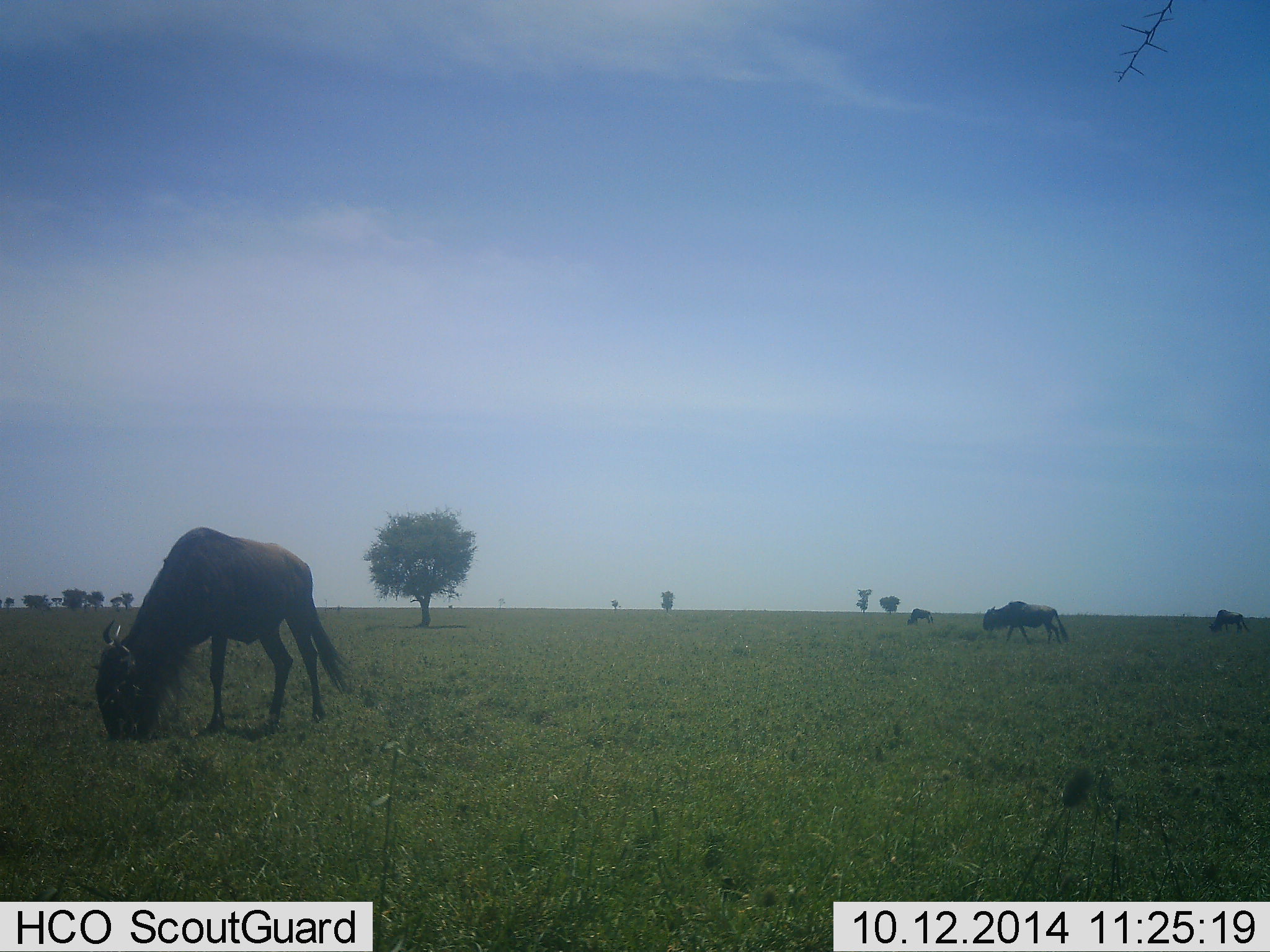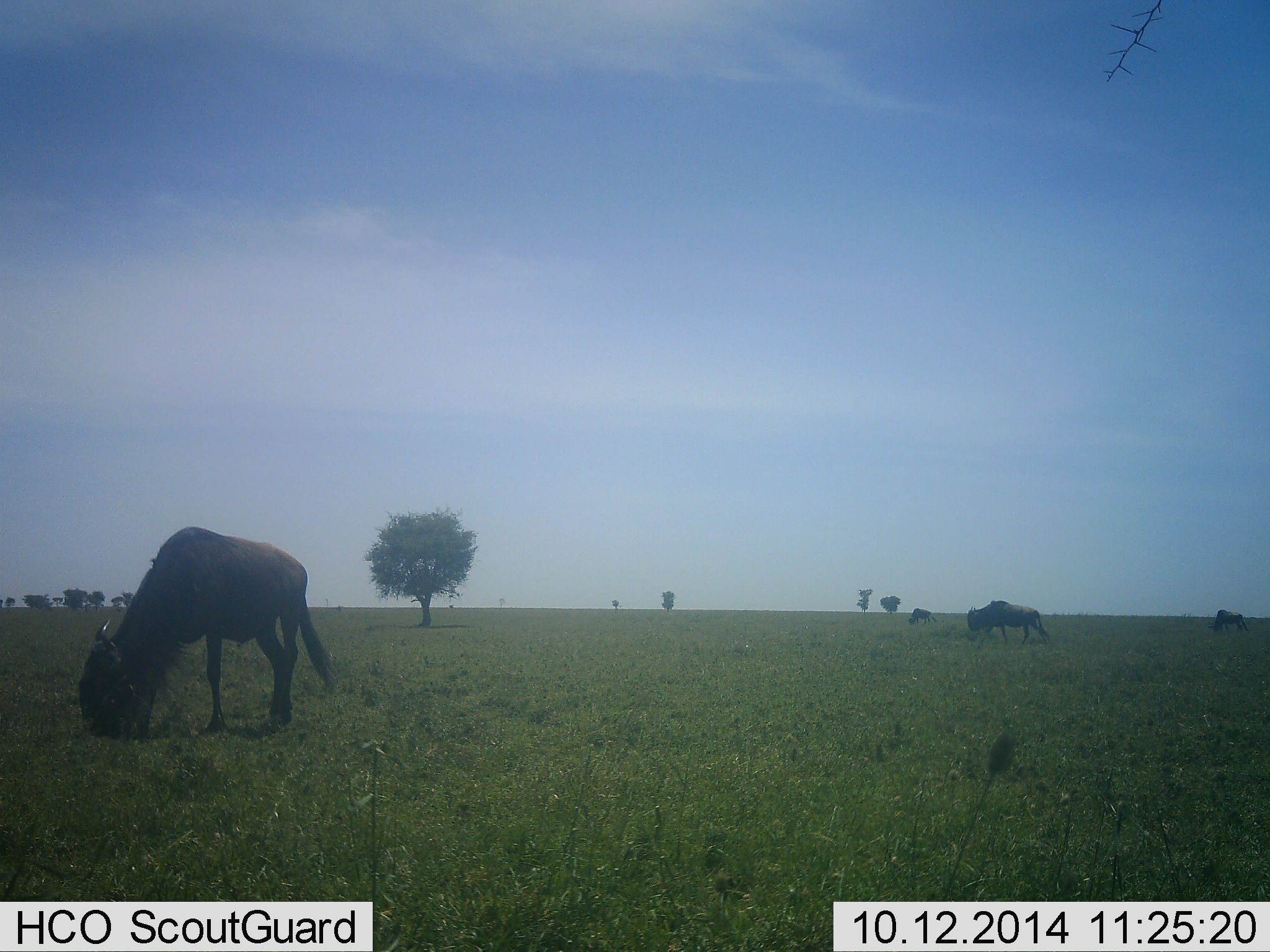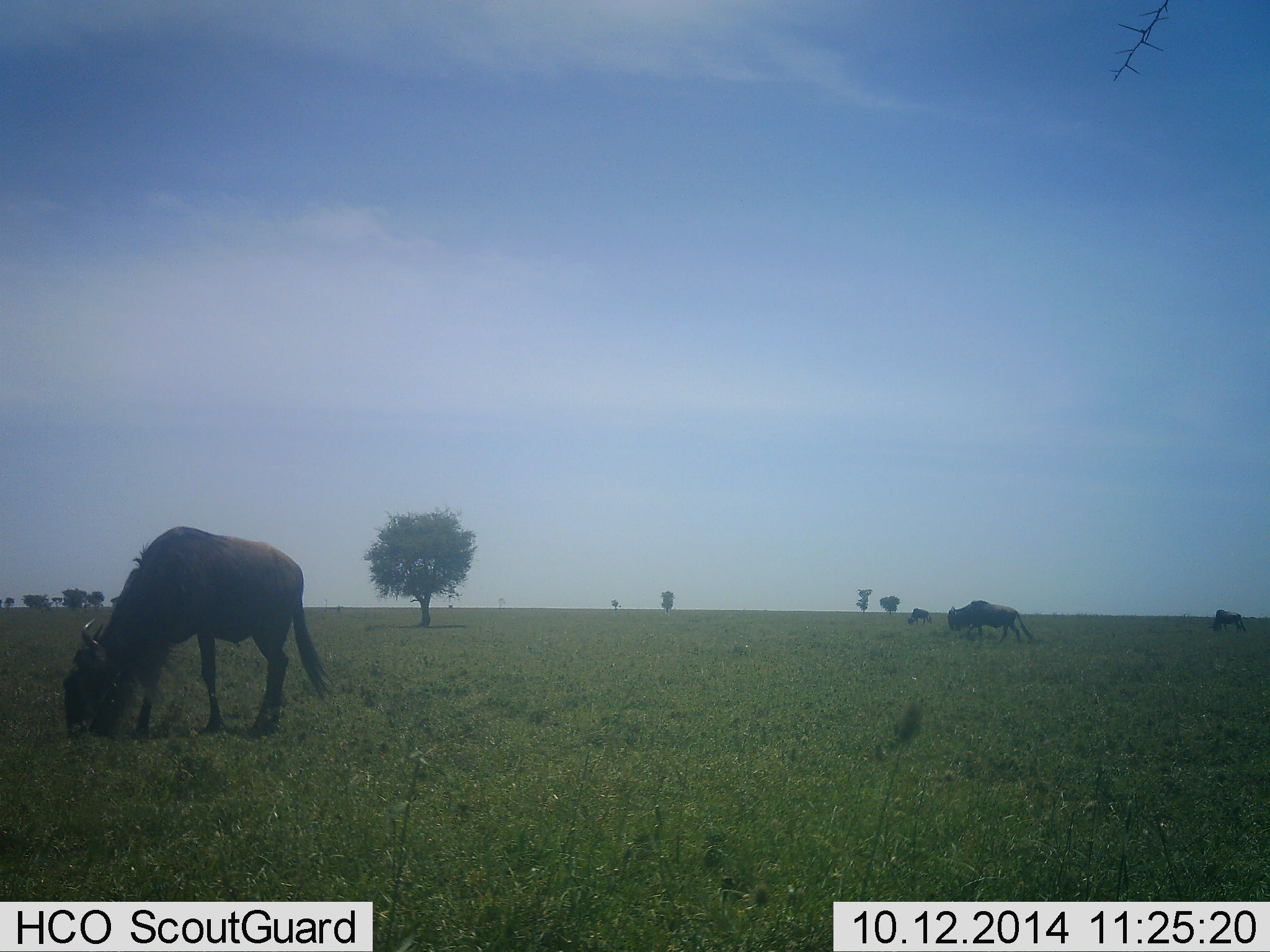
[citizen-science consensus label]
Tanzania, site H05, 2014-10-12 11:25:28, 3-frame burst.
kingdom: Animalia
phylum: Chordata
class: Mammalia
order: Artiodactyla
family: Bovidae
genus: Connochaetes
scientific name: Connochaetes taurinus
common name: blue wildebeest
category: wildebeest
Wildebeest (blue wildebeest) (Connochaetes taurinus), count 4. Behavior (volunteer vote fractions): standing 40%, resting 0%, moving 60%, interacting 0%. Young present (vote fraction): 0%. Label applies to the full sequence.